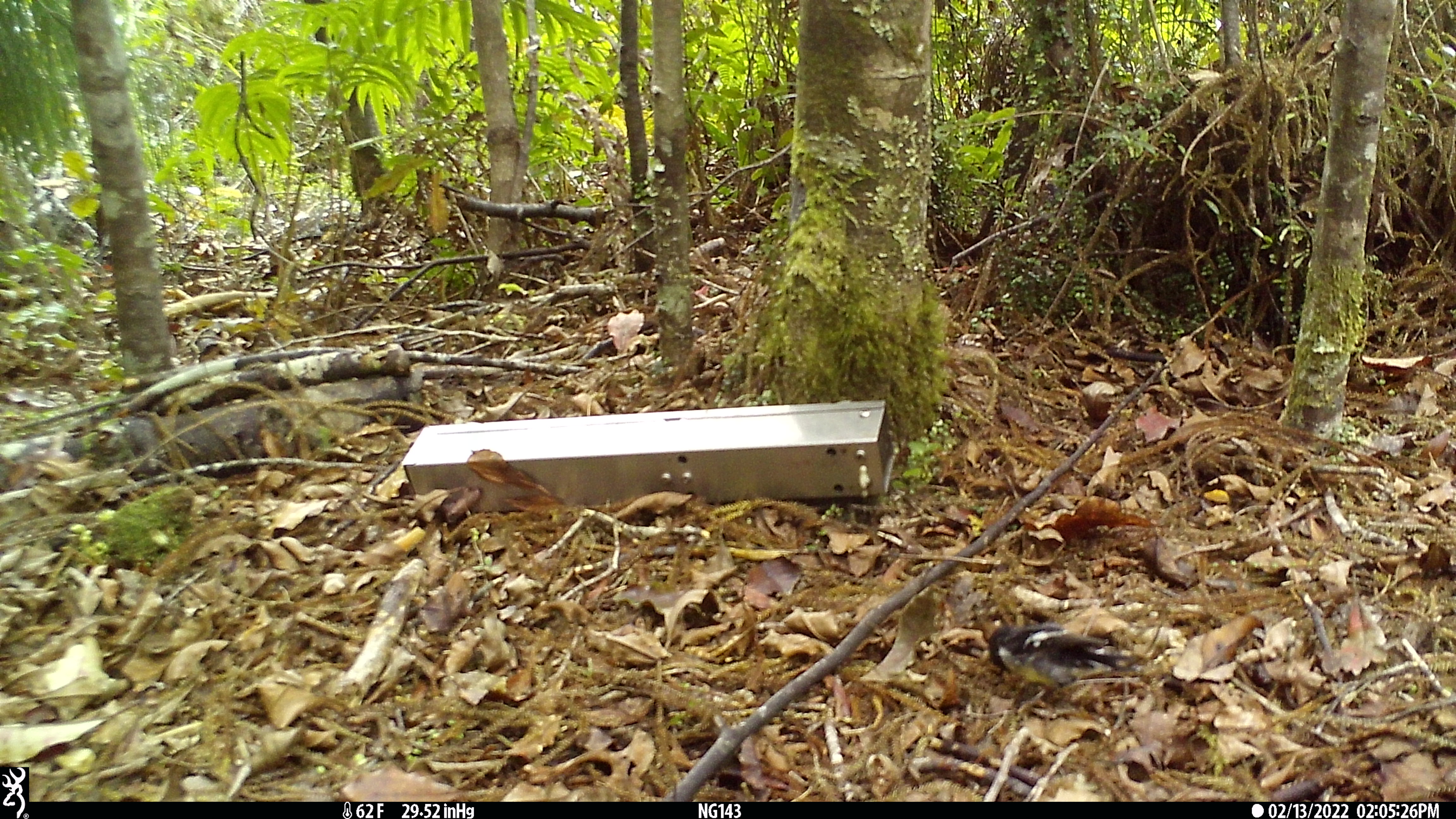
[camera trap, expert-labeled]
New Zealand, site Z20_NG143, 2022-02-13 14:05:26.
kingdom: Animalia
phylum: Chordata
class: Aves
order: Passeriformes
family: Petroicidae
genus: Petroica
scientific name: Petroica macrocephala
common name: tomtit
Tomtit (Petroica macrocephala).